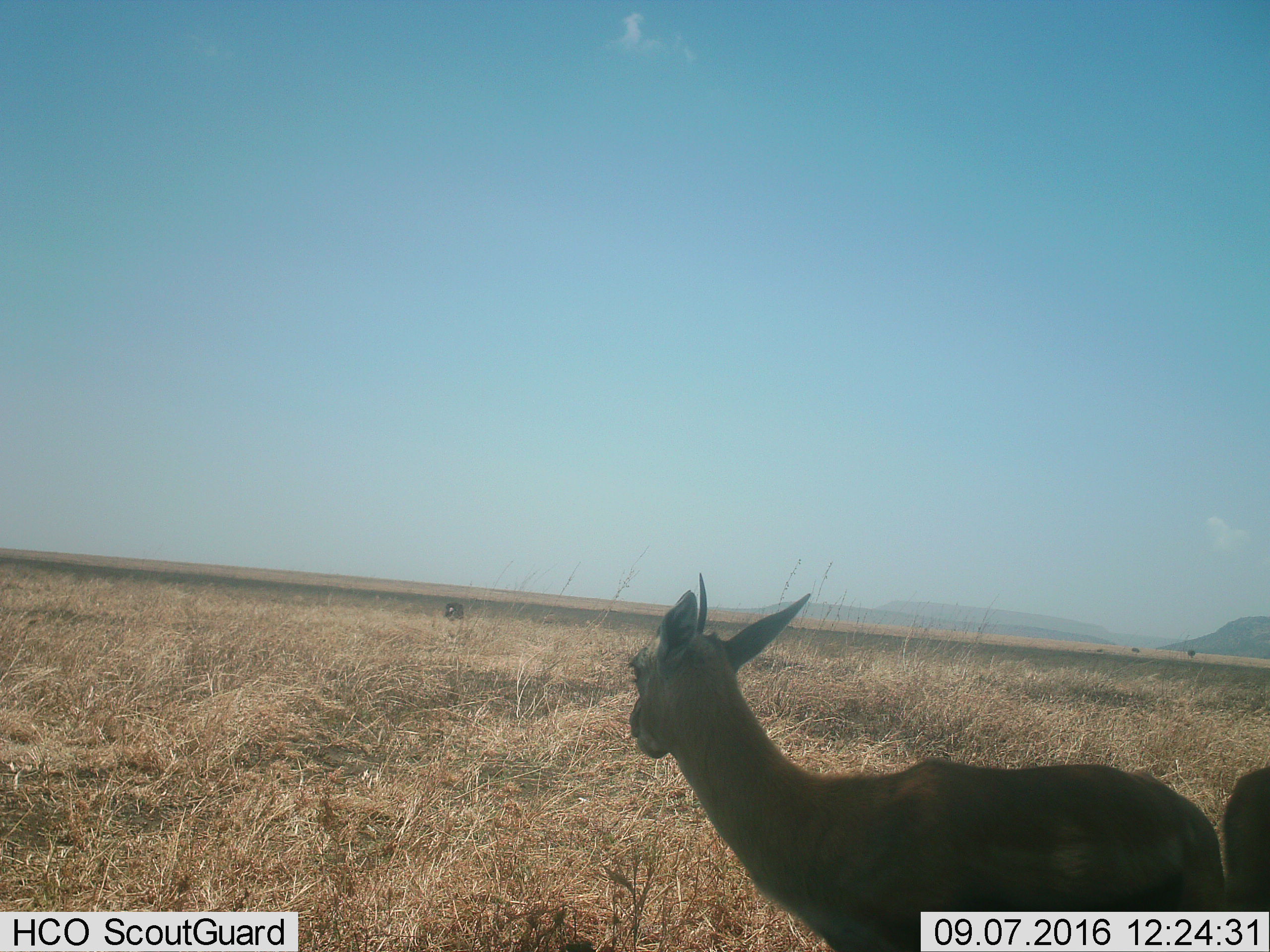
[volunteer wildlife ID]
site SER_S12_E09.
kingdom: Animalia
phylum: Chordata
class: Mammalia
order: Artiodactyla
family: Bovidae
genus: Eudorcas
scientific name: Eudorcas thomsonii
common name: thomson's gazelle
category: gazellethomsons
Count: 2.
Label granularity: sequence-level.